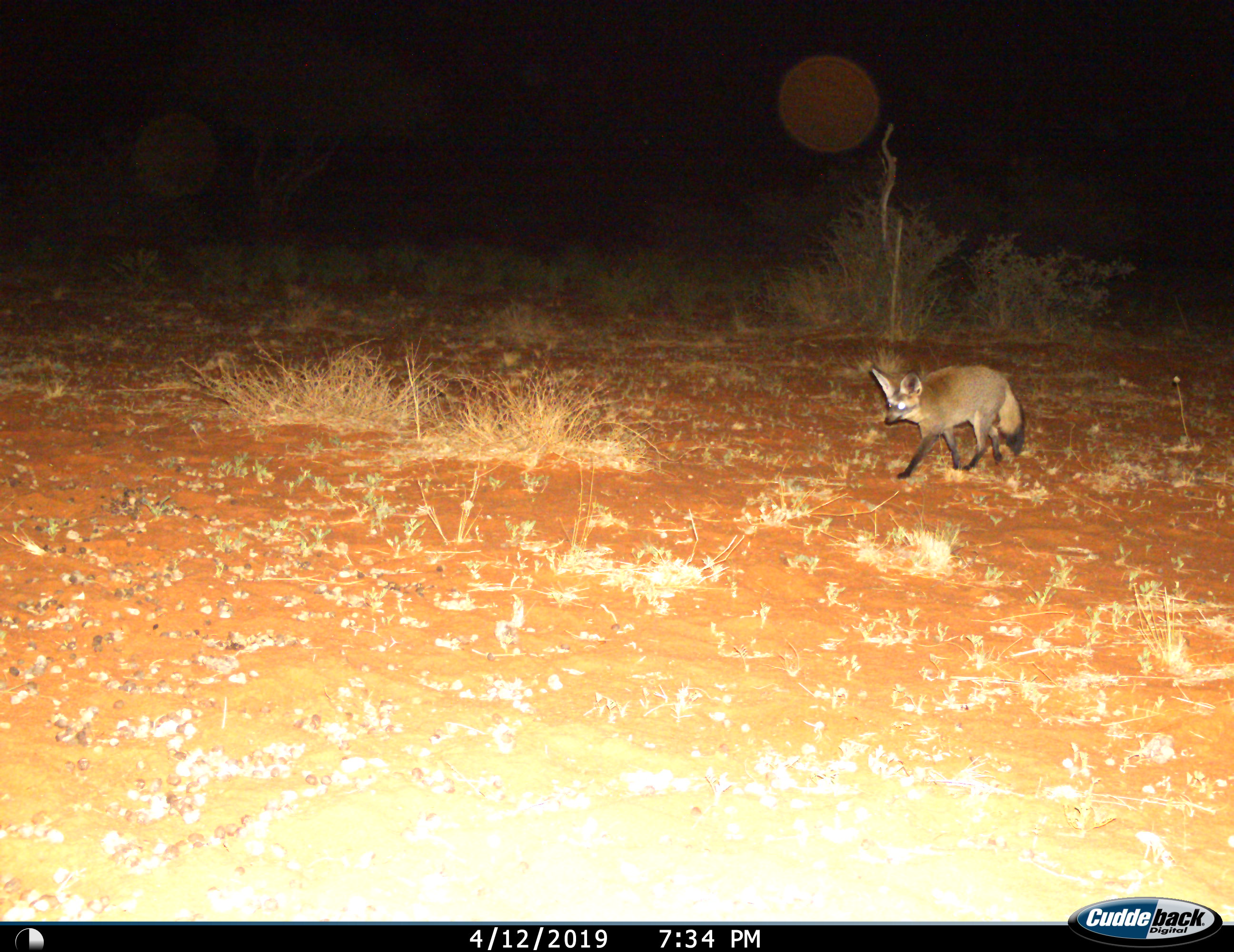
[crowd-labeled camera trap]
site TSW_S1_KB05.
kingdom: Animalia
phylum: Chordata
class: Mammalia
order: Carnivora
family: Canidae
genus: Otocyon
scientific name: Otocyon megalotis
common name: bat-eared fox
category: foxbateared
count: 1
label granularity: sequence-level